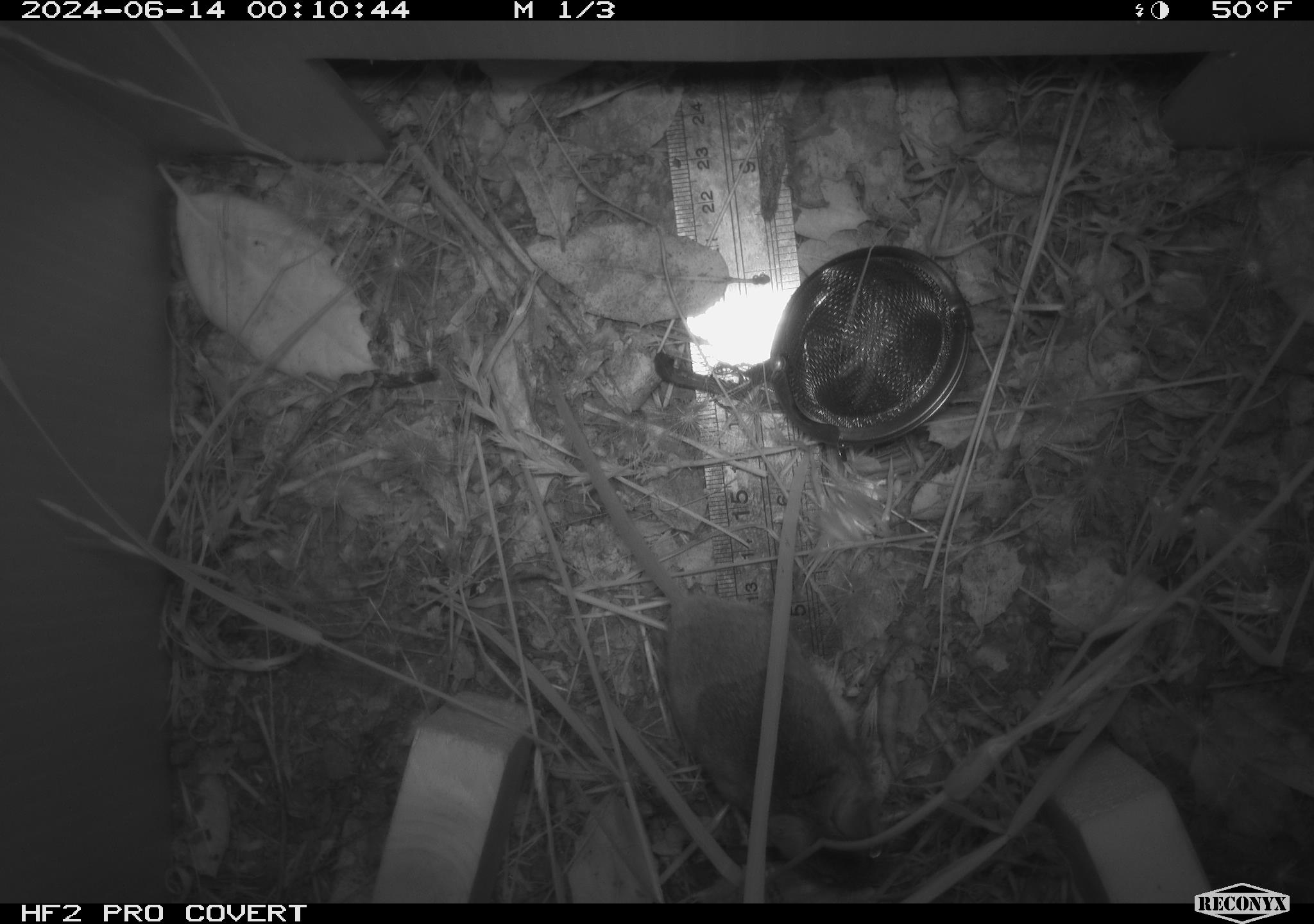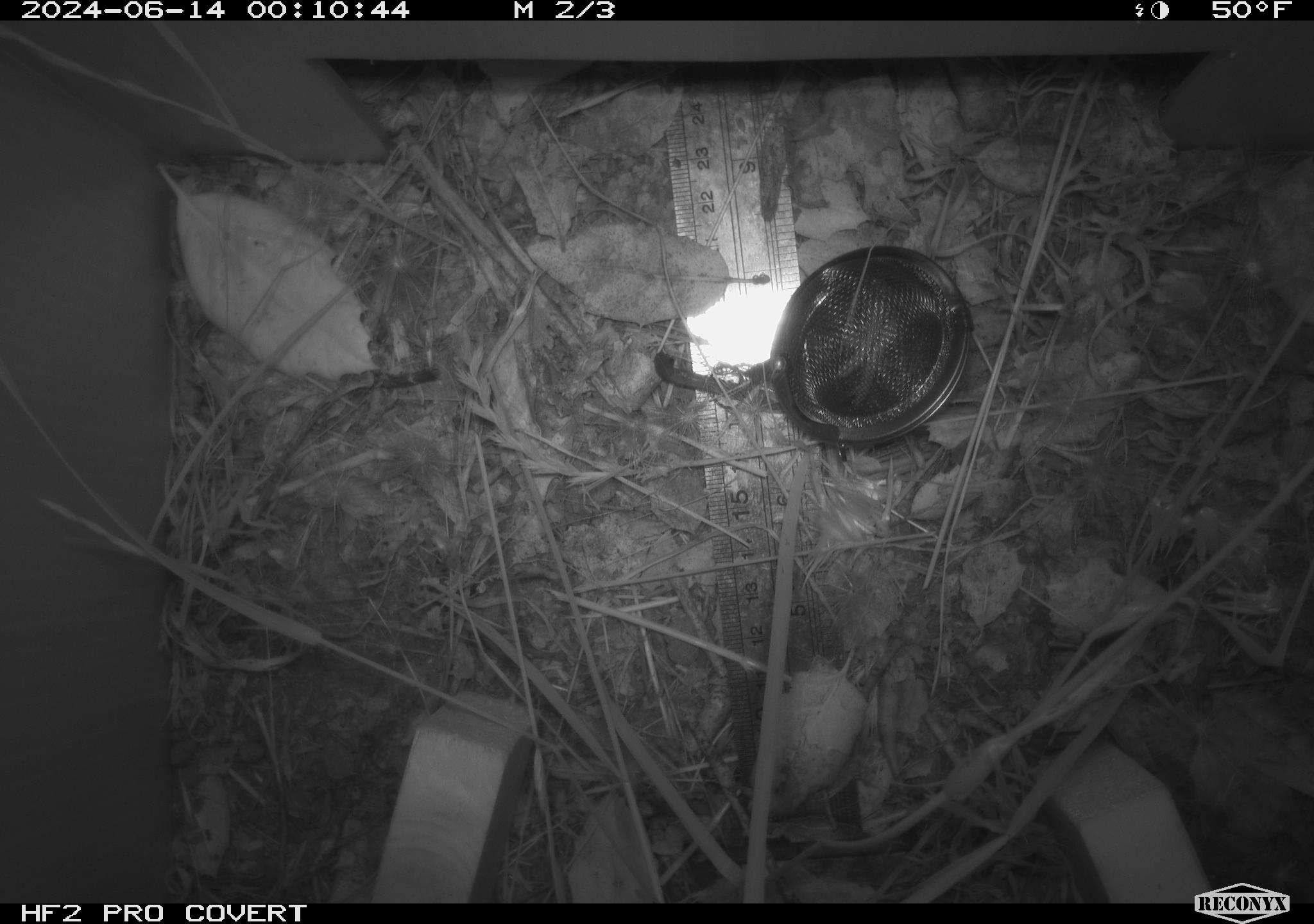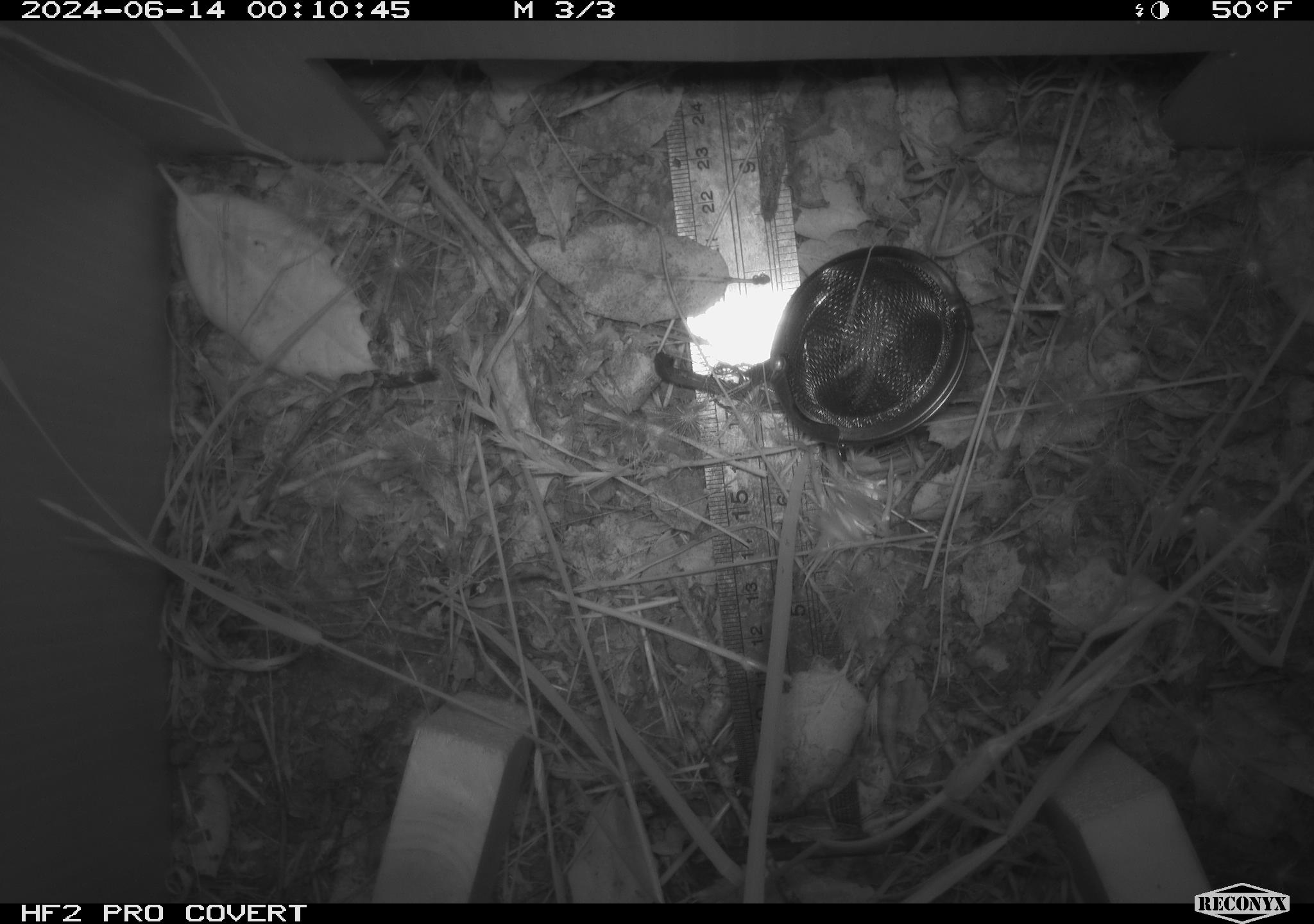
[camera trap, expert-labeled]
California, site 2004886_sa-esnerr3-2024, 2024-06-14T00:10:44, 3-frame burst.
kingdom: Animalia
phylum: Chordata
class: Mammalia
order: Rodentia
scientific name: Rodentia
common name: rodent